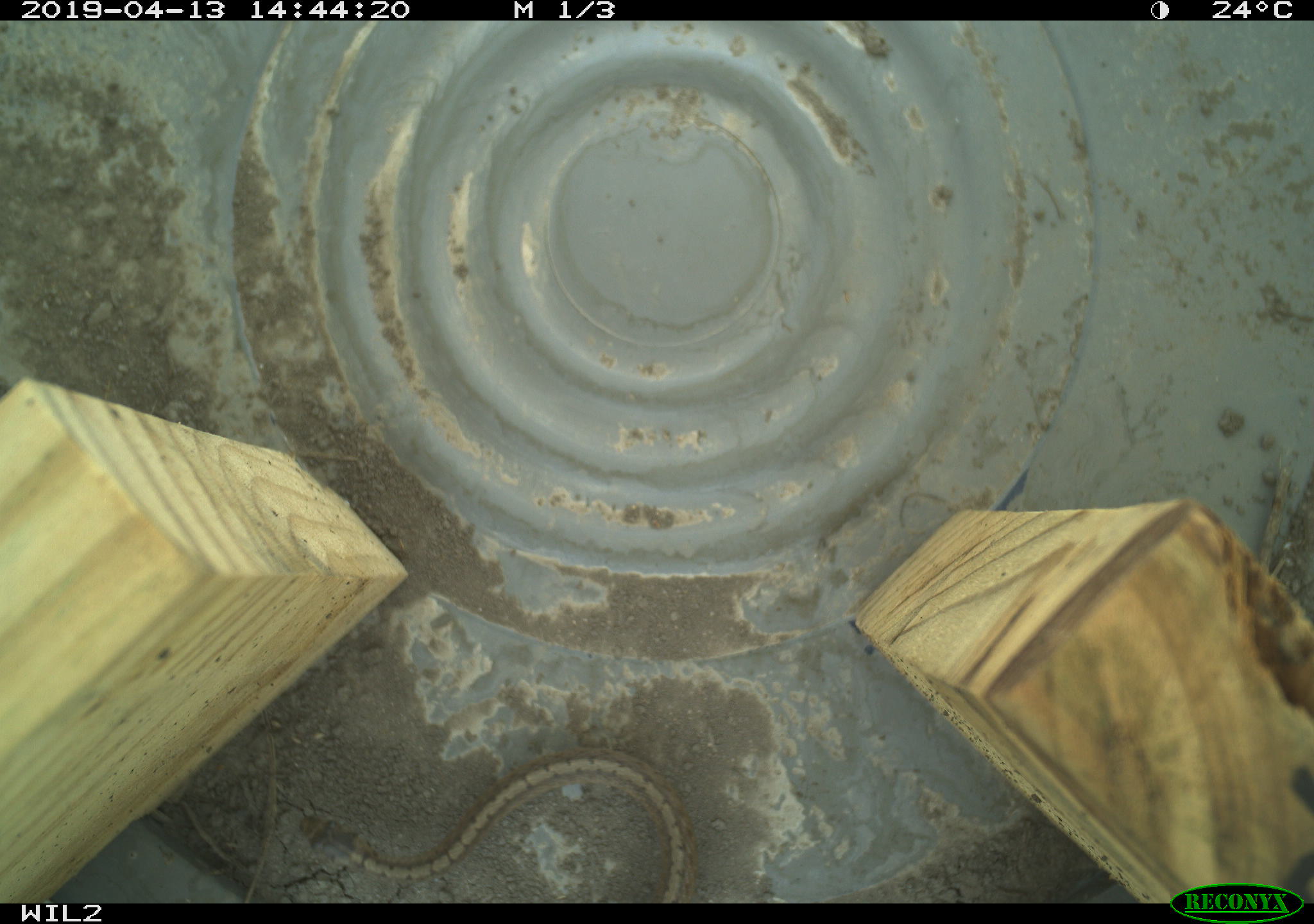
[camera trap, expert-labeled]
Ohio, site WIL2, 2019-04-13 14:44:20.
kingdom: Animalia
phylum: Chordata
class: Reptilia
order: Squamata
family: Colubridae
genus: Storeria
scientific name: Storeria dekayi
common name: dekay's brownsnake